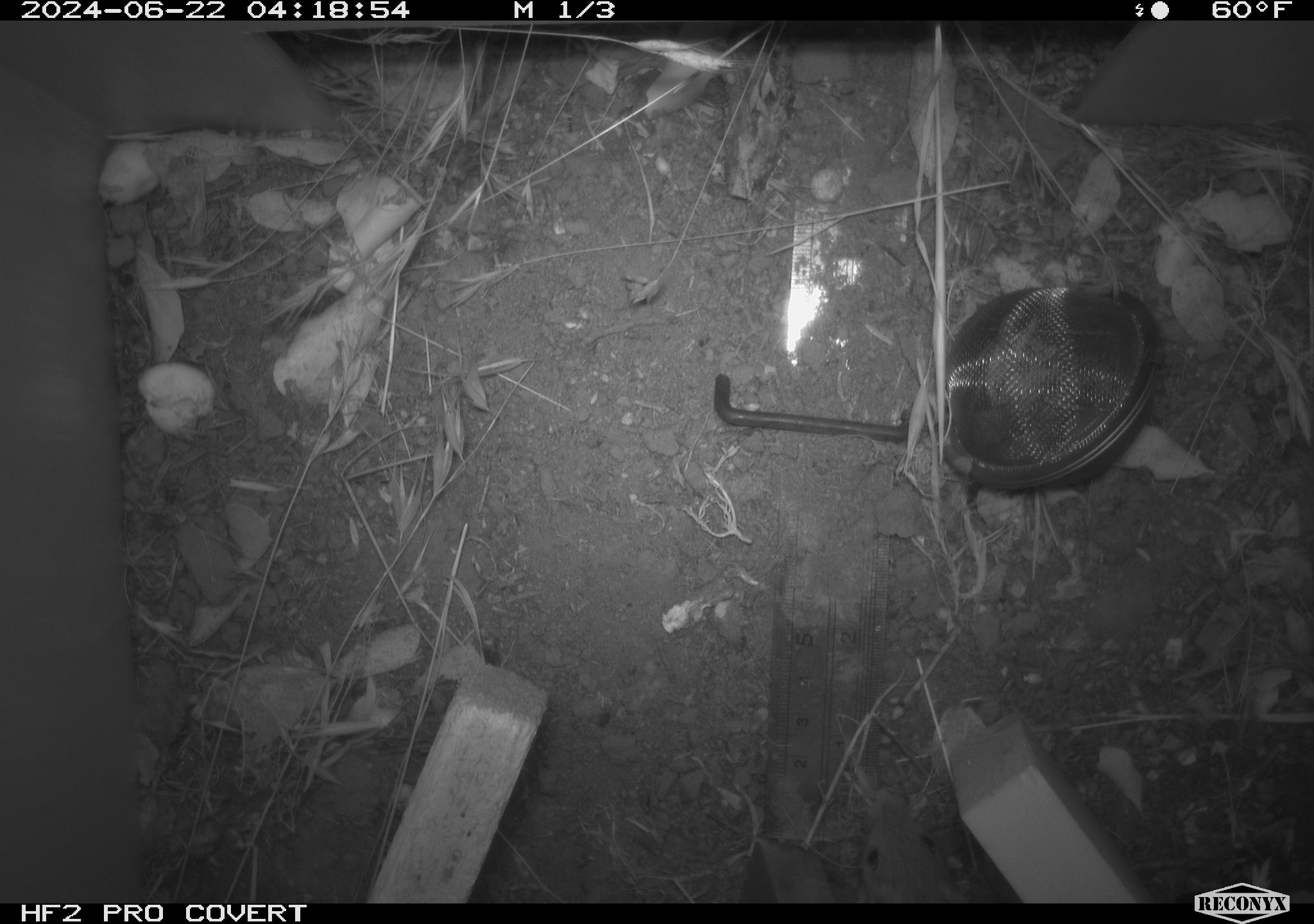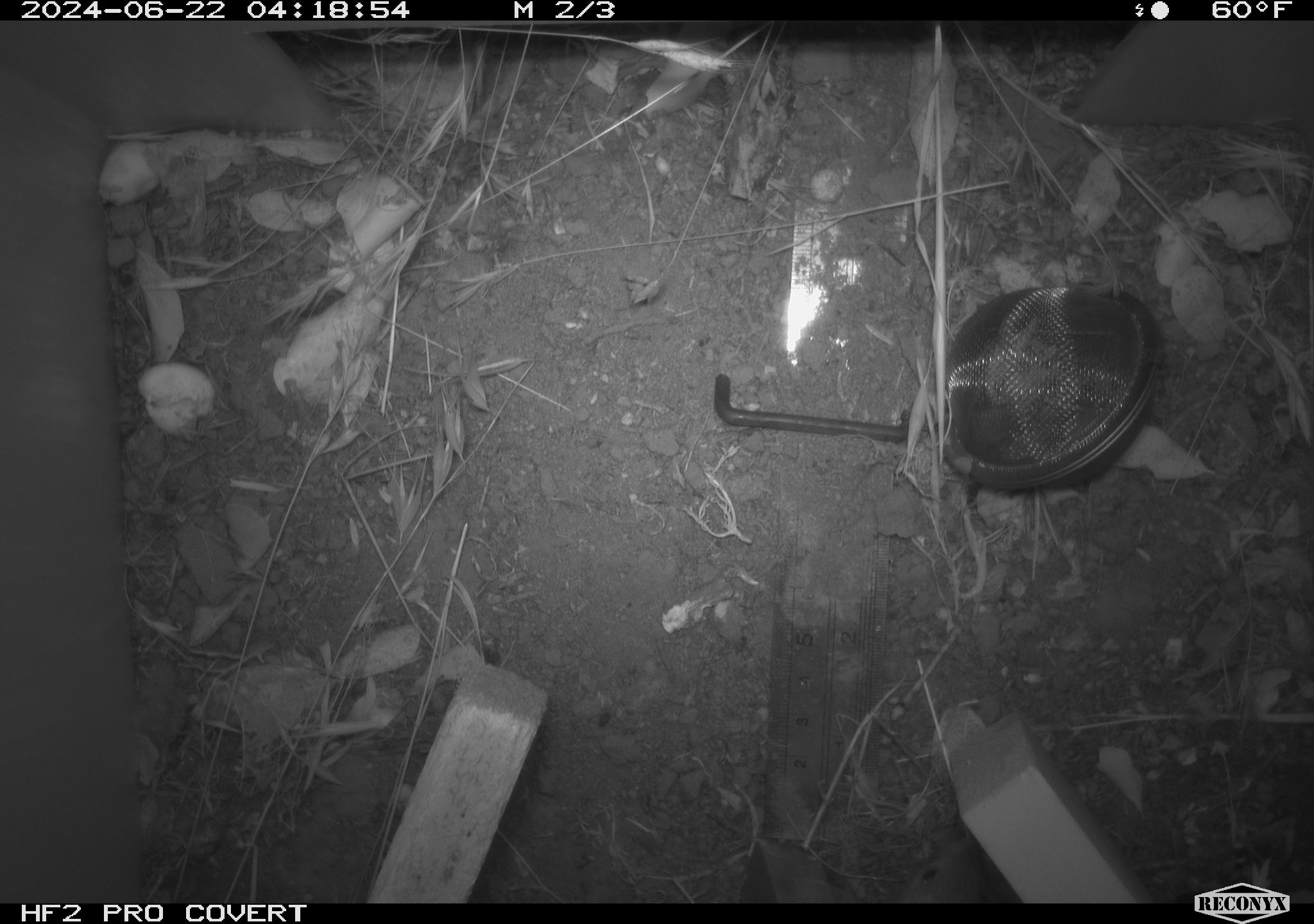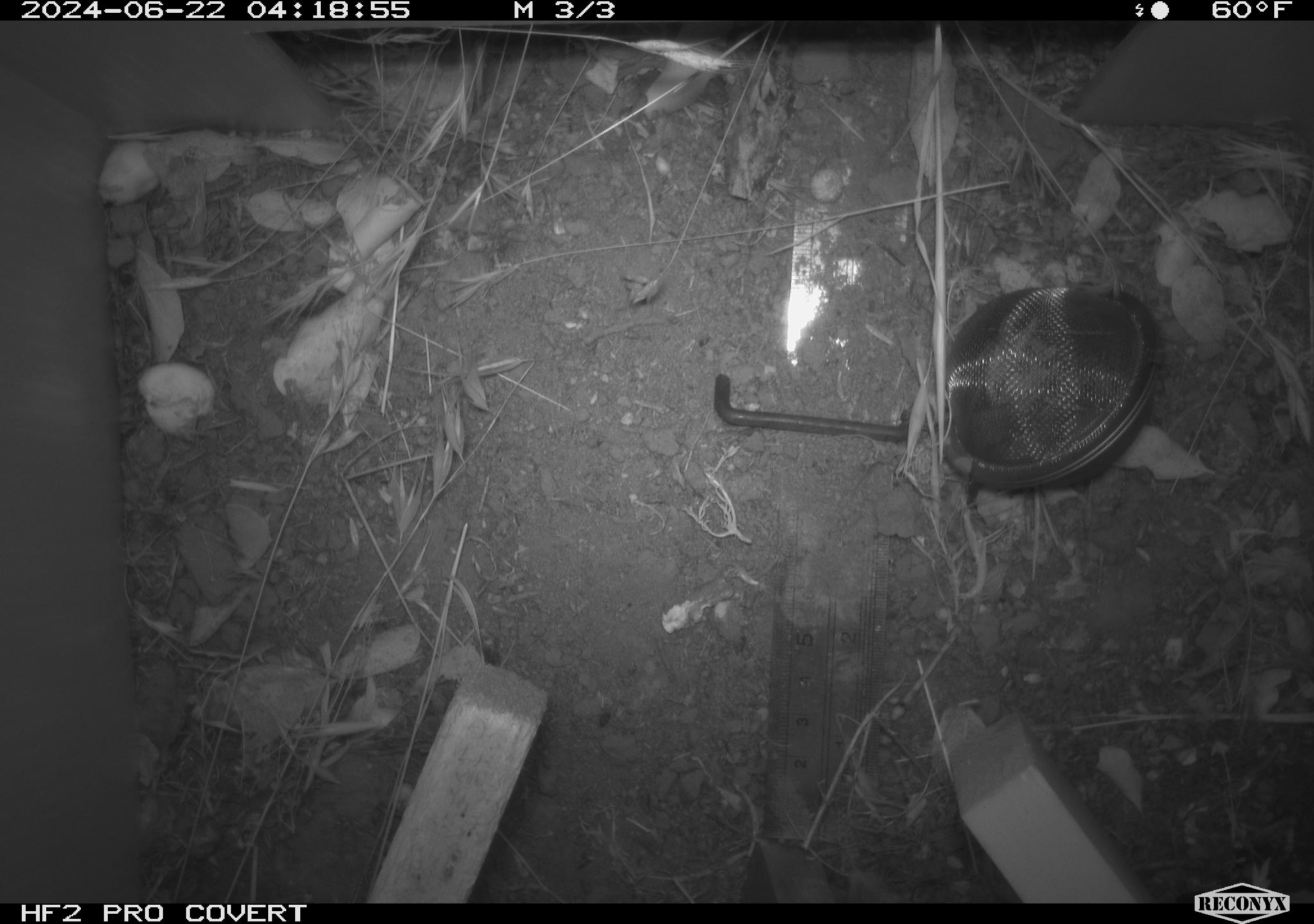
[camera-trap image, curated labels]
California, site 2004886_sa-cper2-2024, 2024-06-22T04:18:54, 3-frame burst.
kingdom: Animalia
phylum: Chordata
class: Mammalia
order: Rodentia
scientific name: Rodentia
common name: rodent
Rodent (Rodentia).